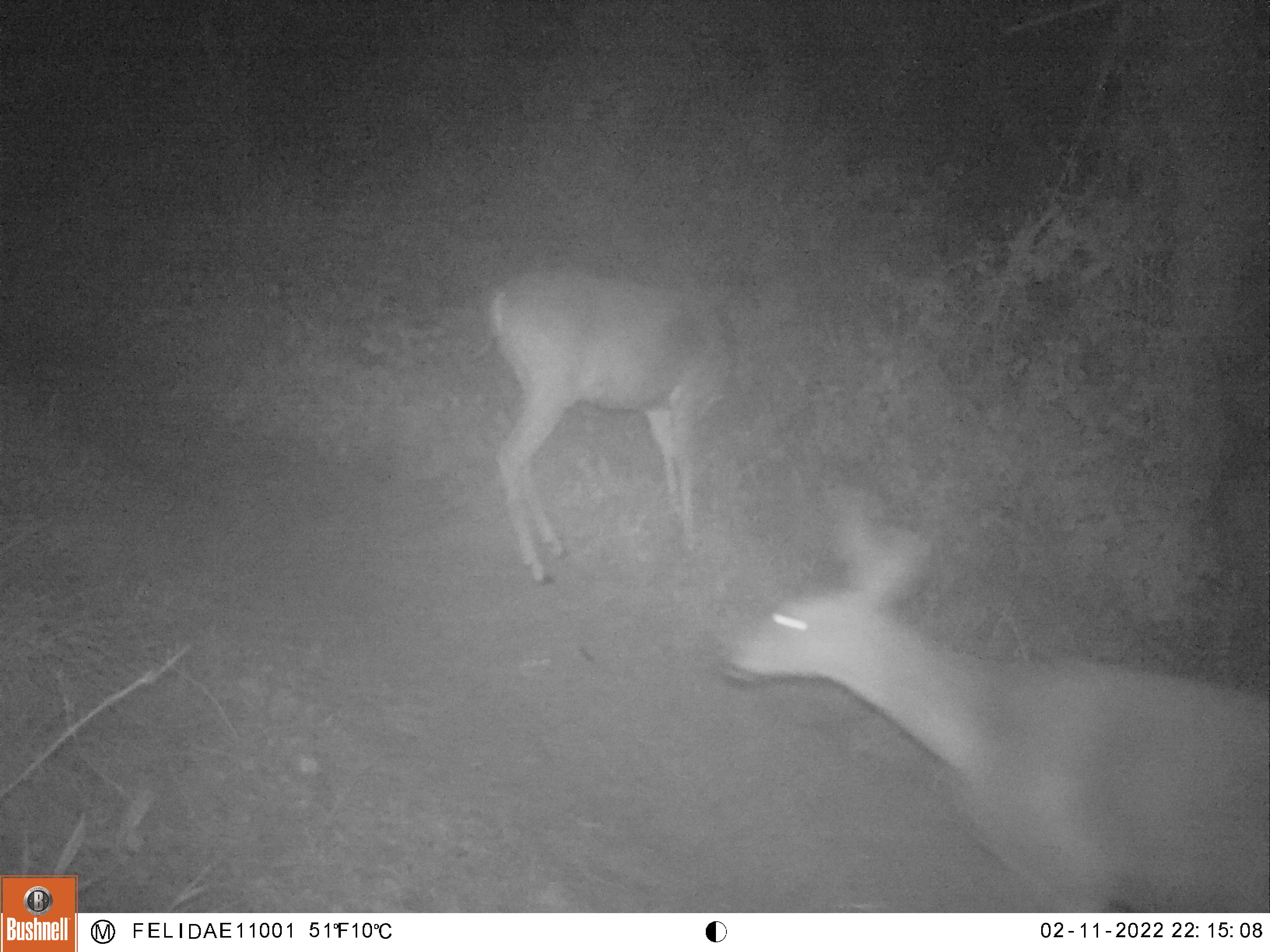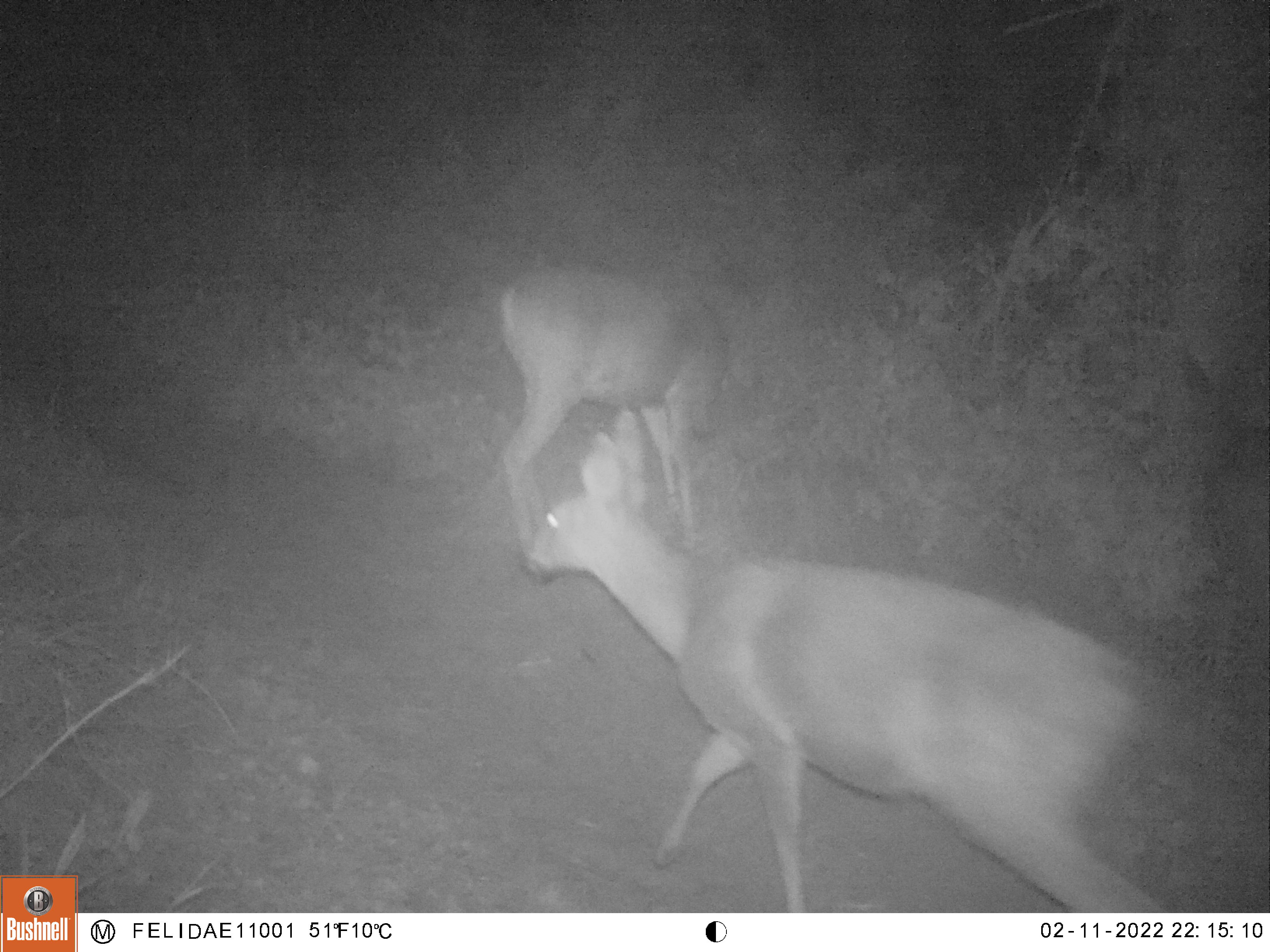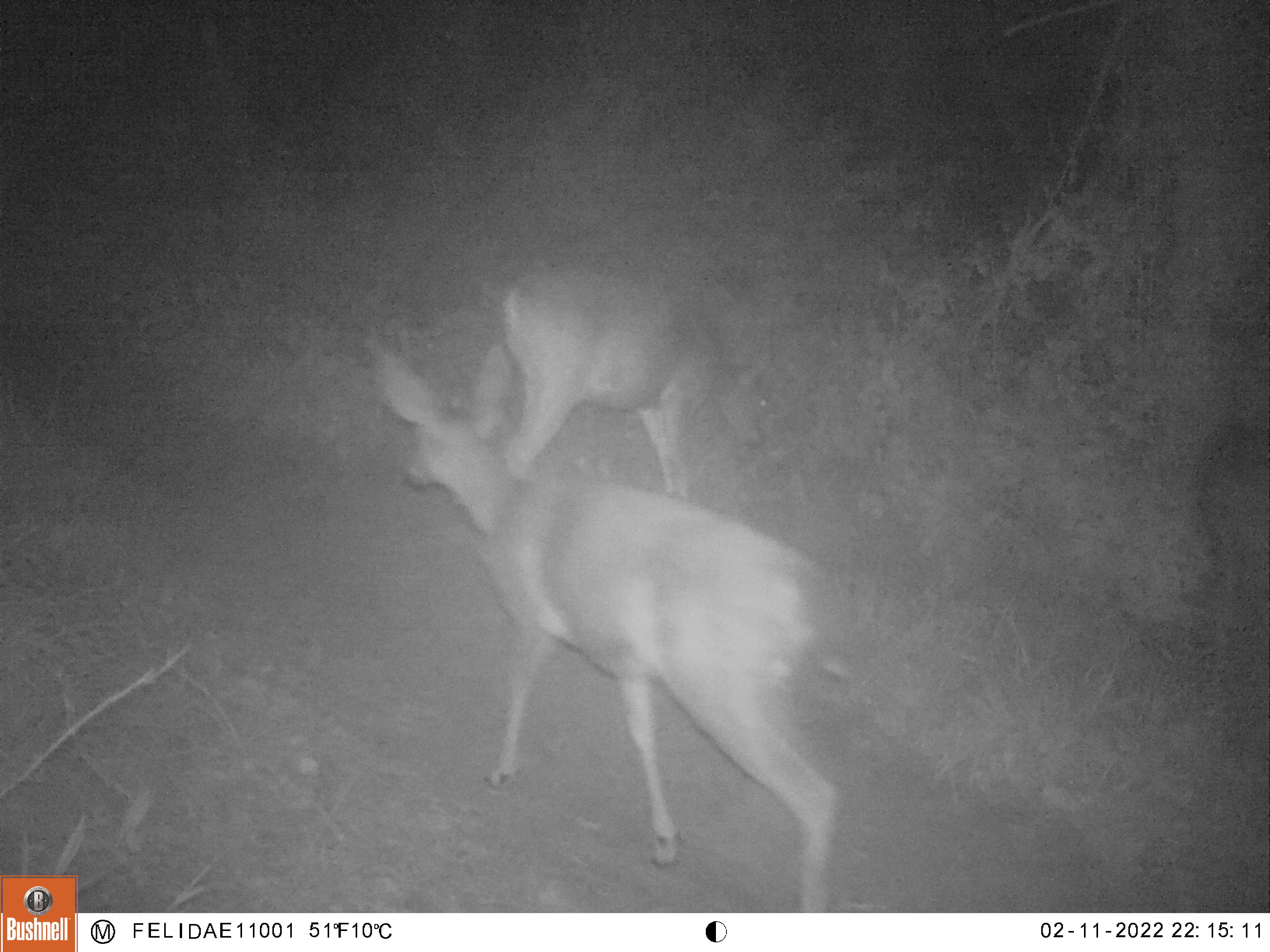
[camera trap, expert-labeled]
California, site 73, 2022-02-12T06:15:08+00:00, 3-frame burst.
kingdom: Animalia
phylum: Chordata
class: Mammalia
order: Artiodactyla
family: Cervidae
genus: Odocoileus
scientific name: Odocoileus hemionus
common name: mule deer